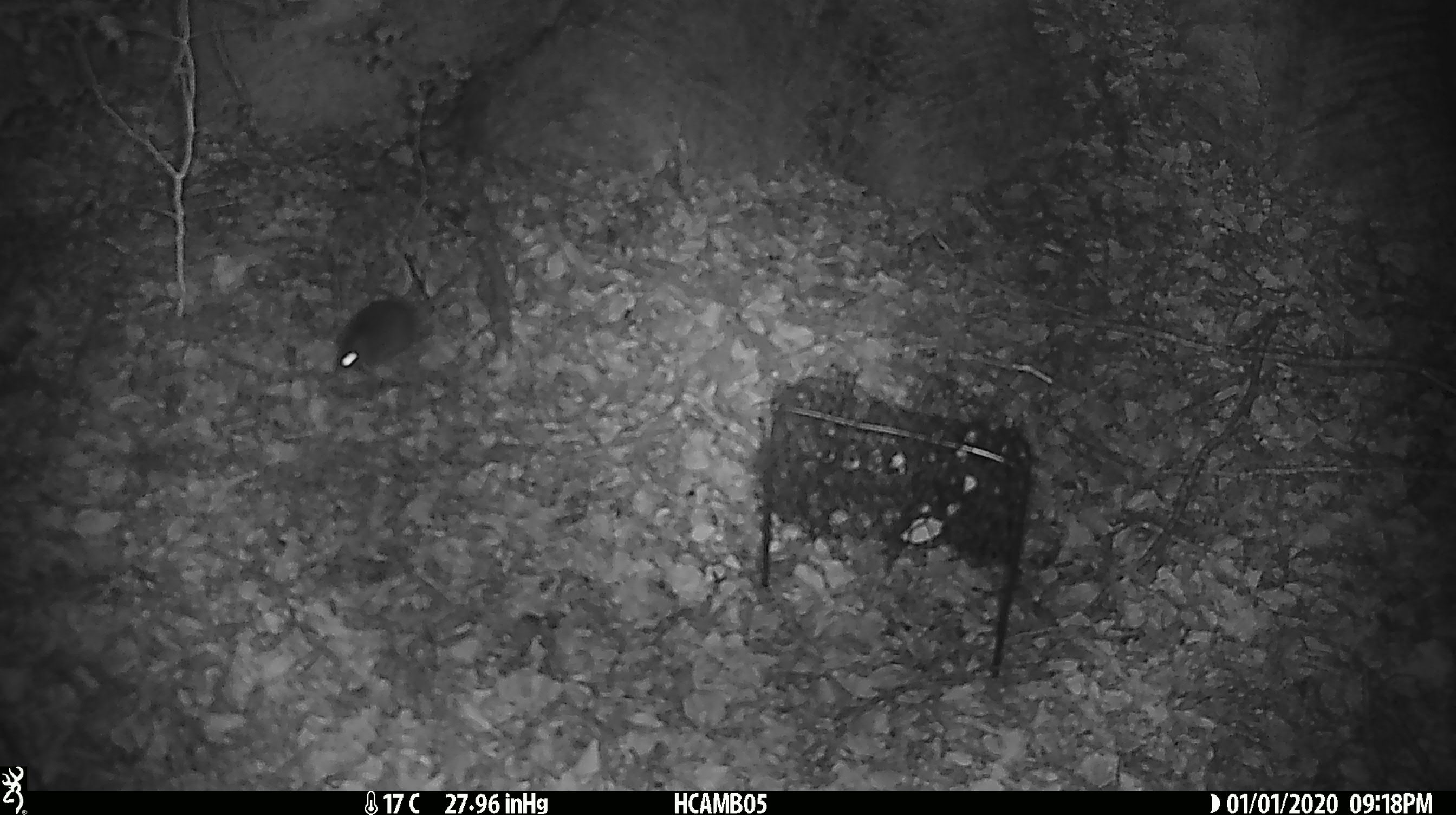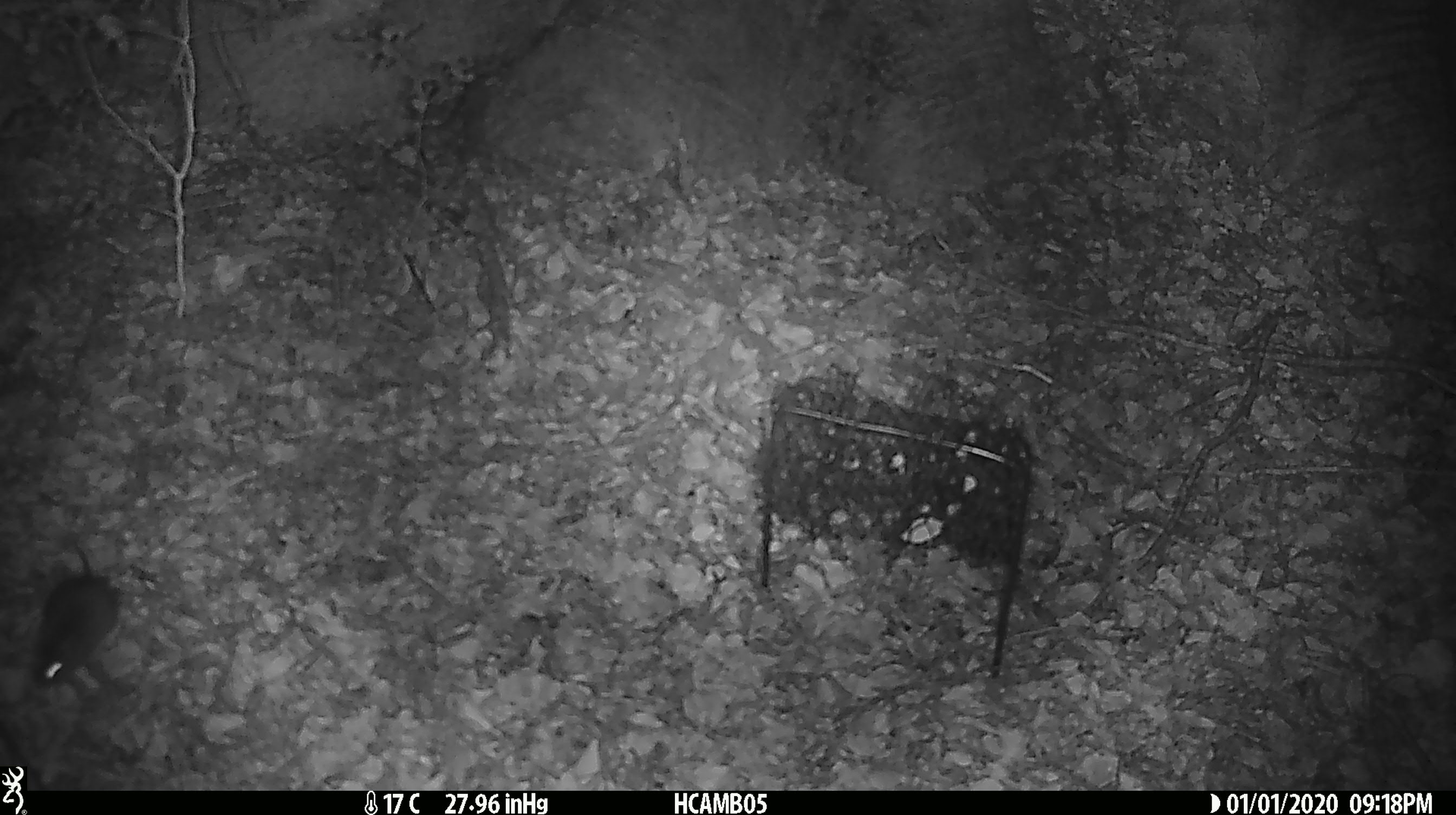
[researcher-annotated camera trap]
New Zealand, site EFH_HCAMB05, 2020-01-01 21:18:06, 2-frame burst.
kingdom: Animalia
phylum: Chordata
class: Mammalia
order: Rodentia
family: Muridae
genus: Mus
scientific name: Mus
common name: mouse